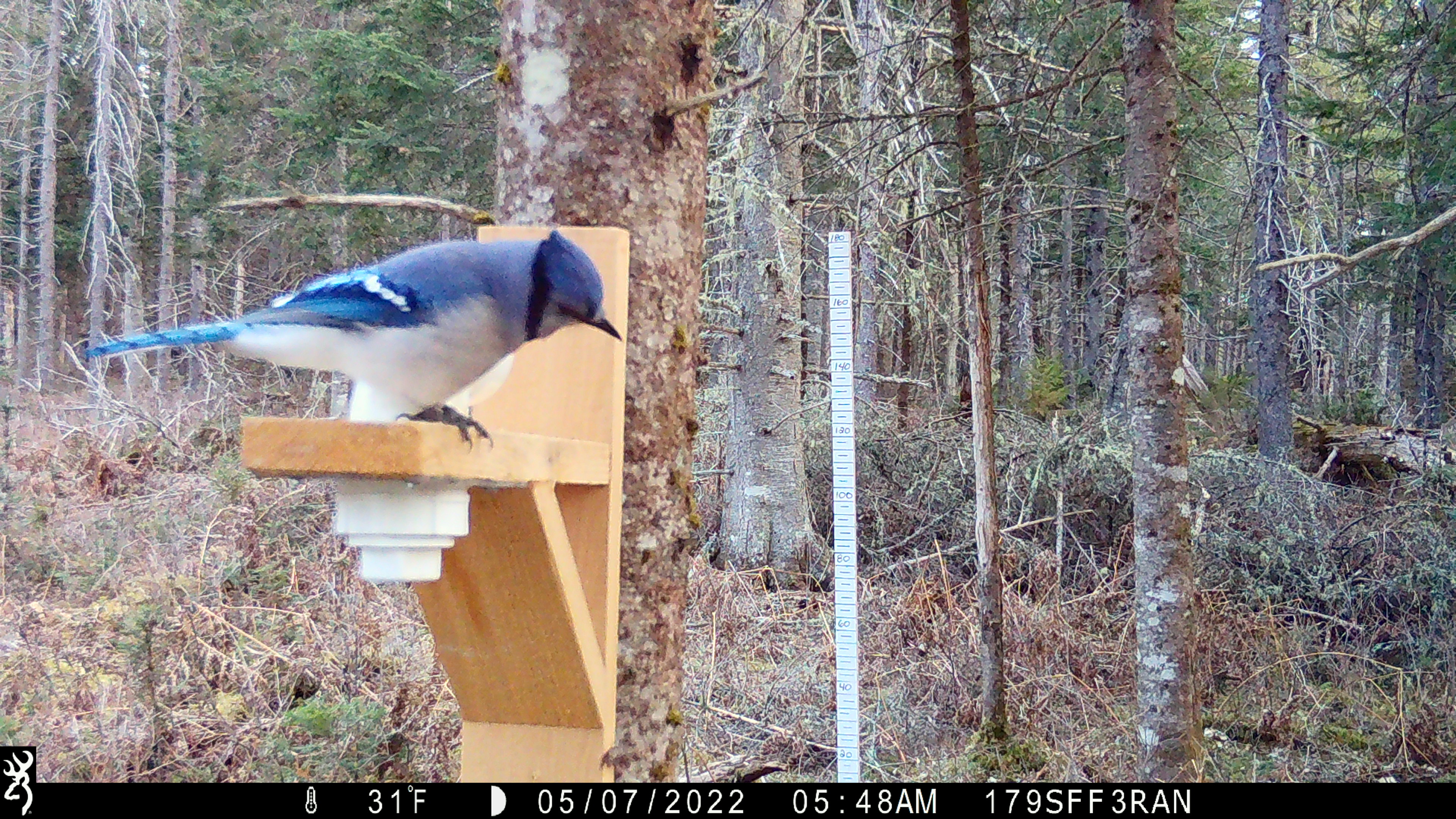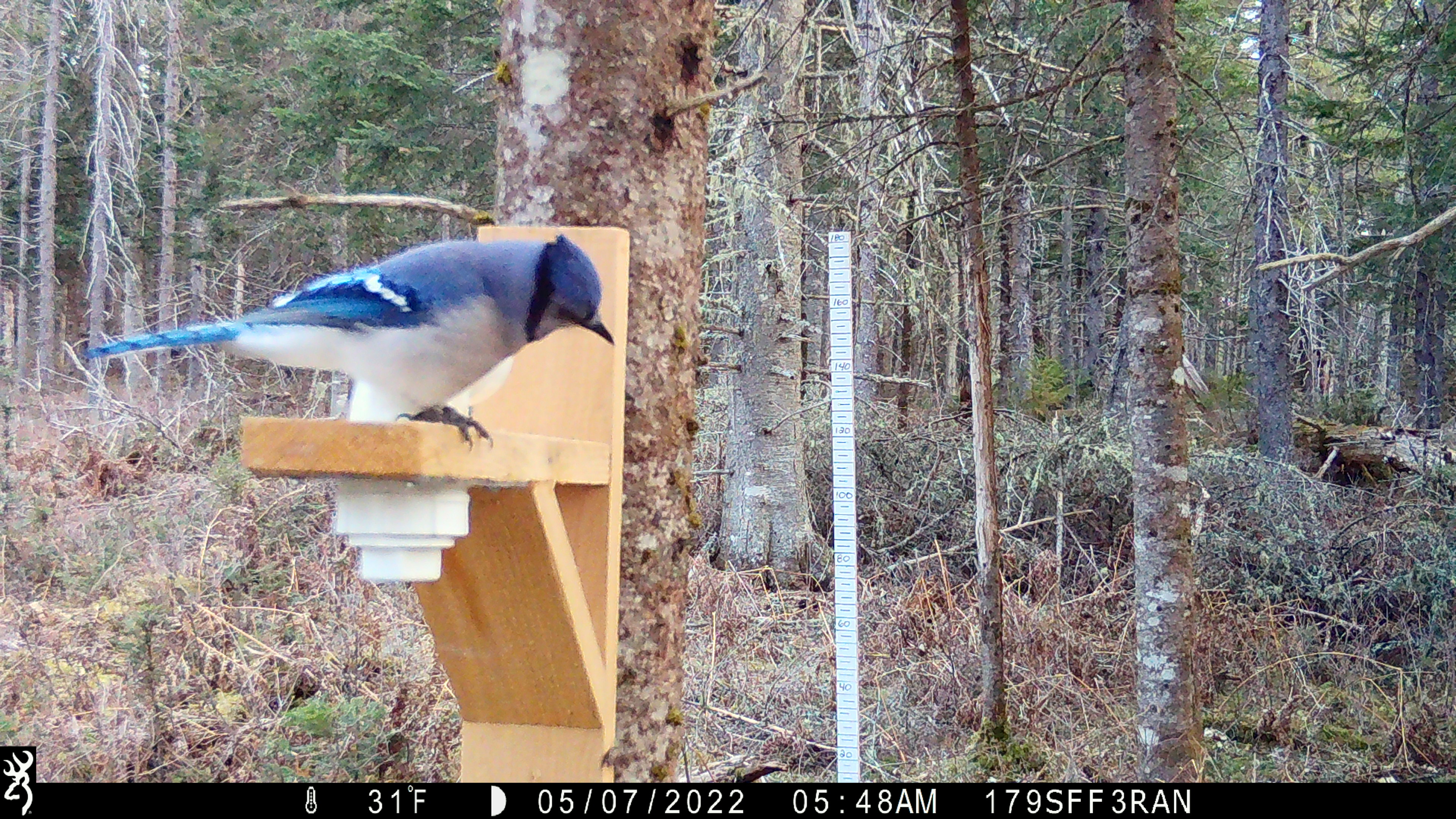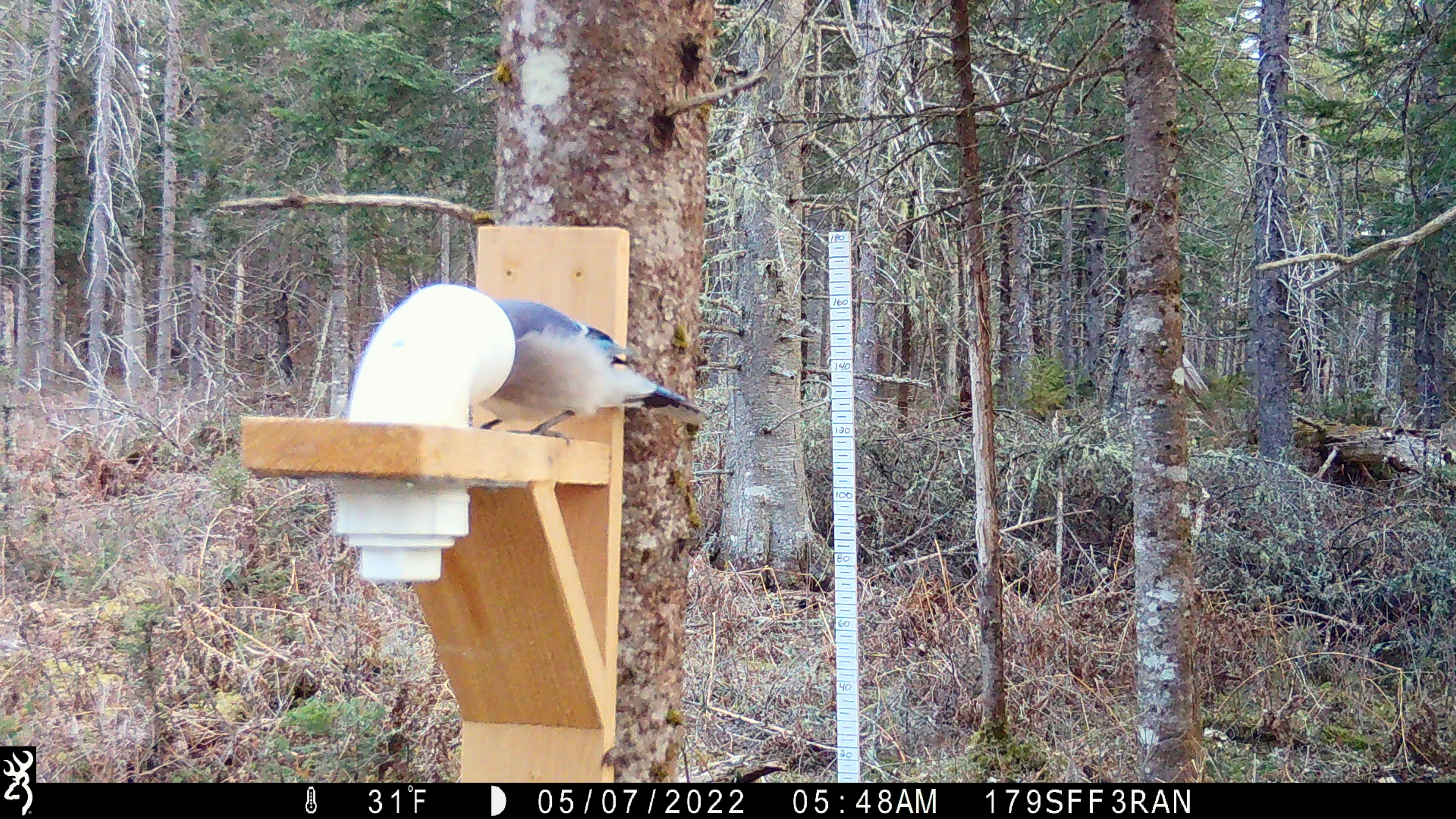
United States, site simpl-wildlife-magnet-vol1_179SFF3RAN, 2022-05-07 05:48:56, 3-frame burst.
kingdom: Animalia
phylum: Chordata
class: Aves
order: Passeriformes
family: Corvidae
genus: Cyanocitta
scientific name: Cyanocitta cristata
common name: blue jay